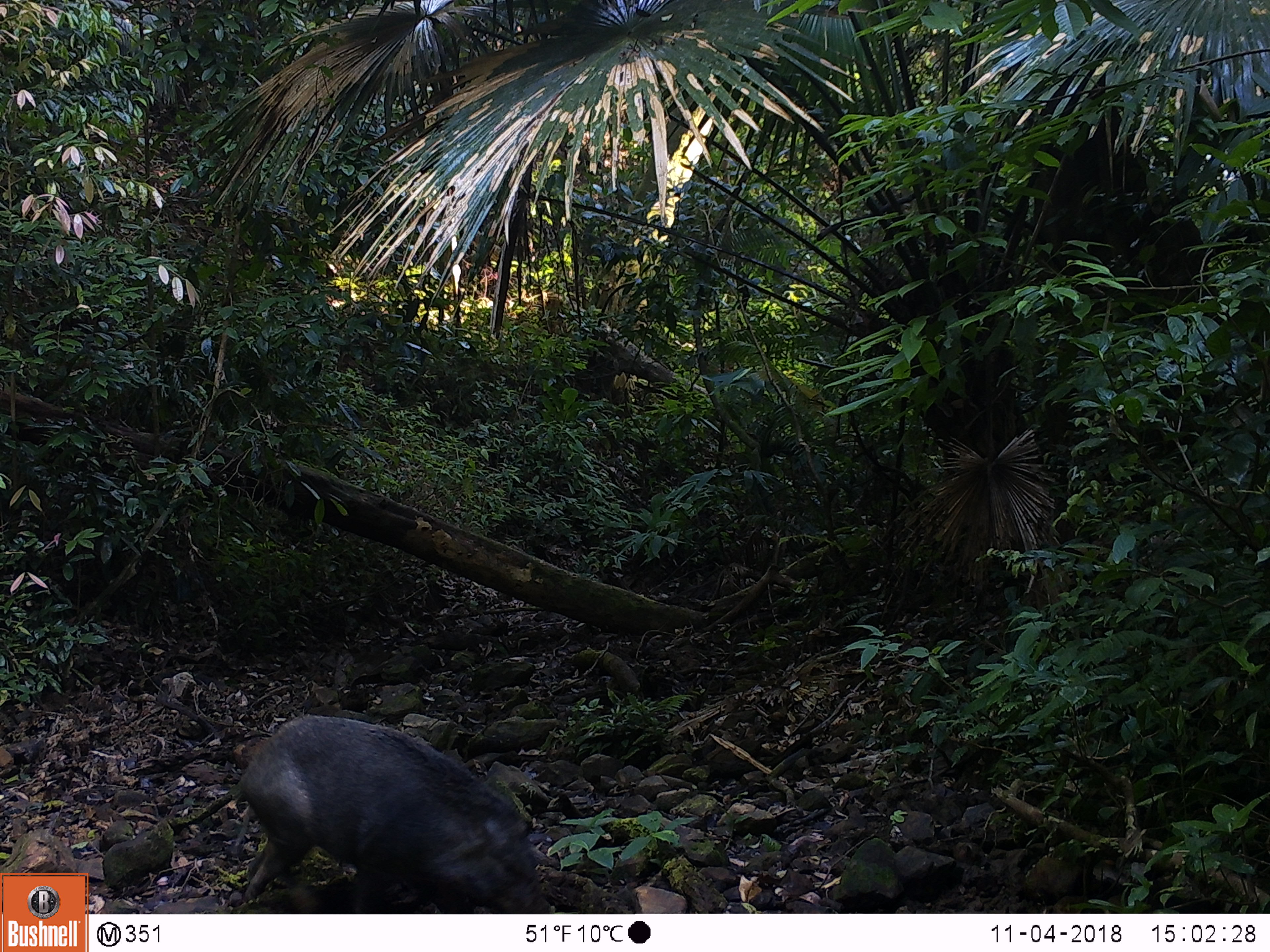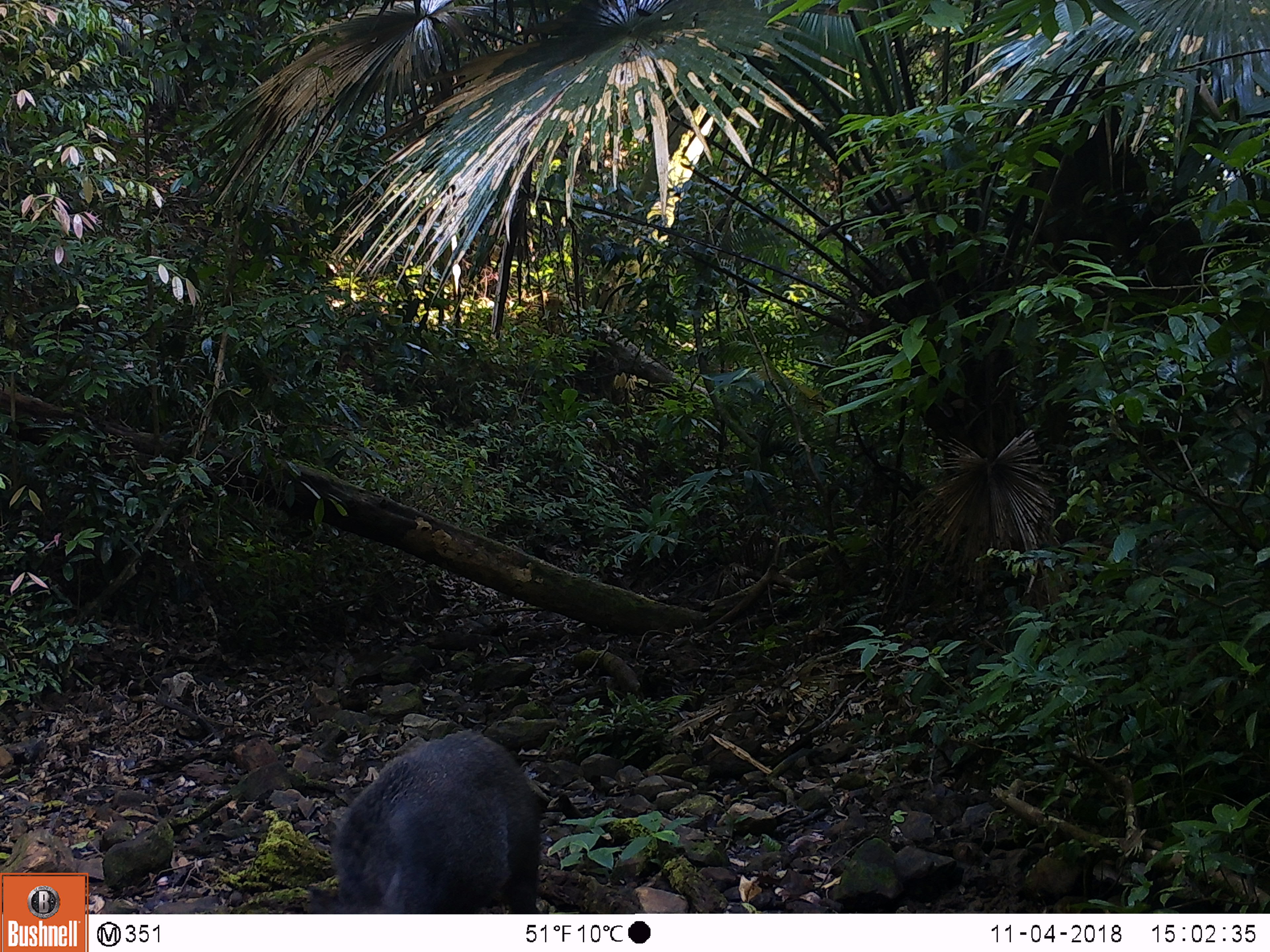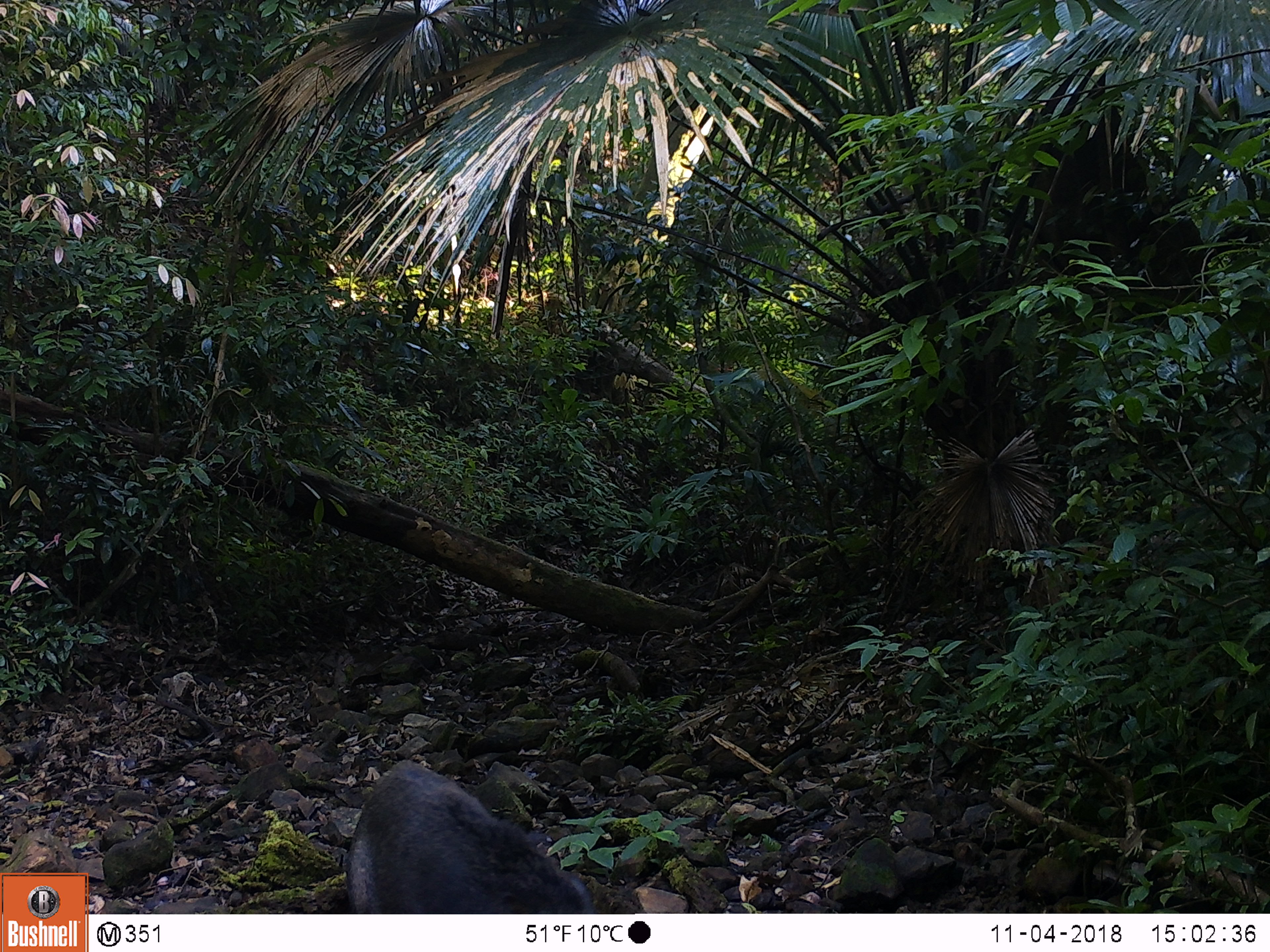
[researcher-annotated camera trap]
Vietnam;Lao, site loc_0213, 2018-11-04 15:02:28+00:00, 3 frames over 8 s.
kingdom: Animalia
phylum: Chordata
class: Mammalia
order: Artiodactyla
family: Suidae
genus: Sus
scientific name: Sus scrofa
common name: eurasian wild pig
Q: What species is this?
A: Eurasian wild pig (Sus scrofa).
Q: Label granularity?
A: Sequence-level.